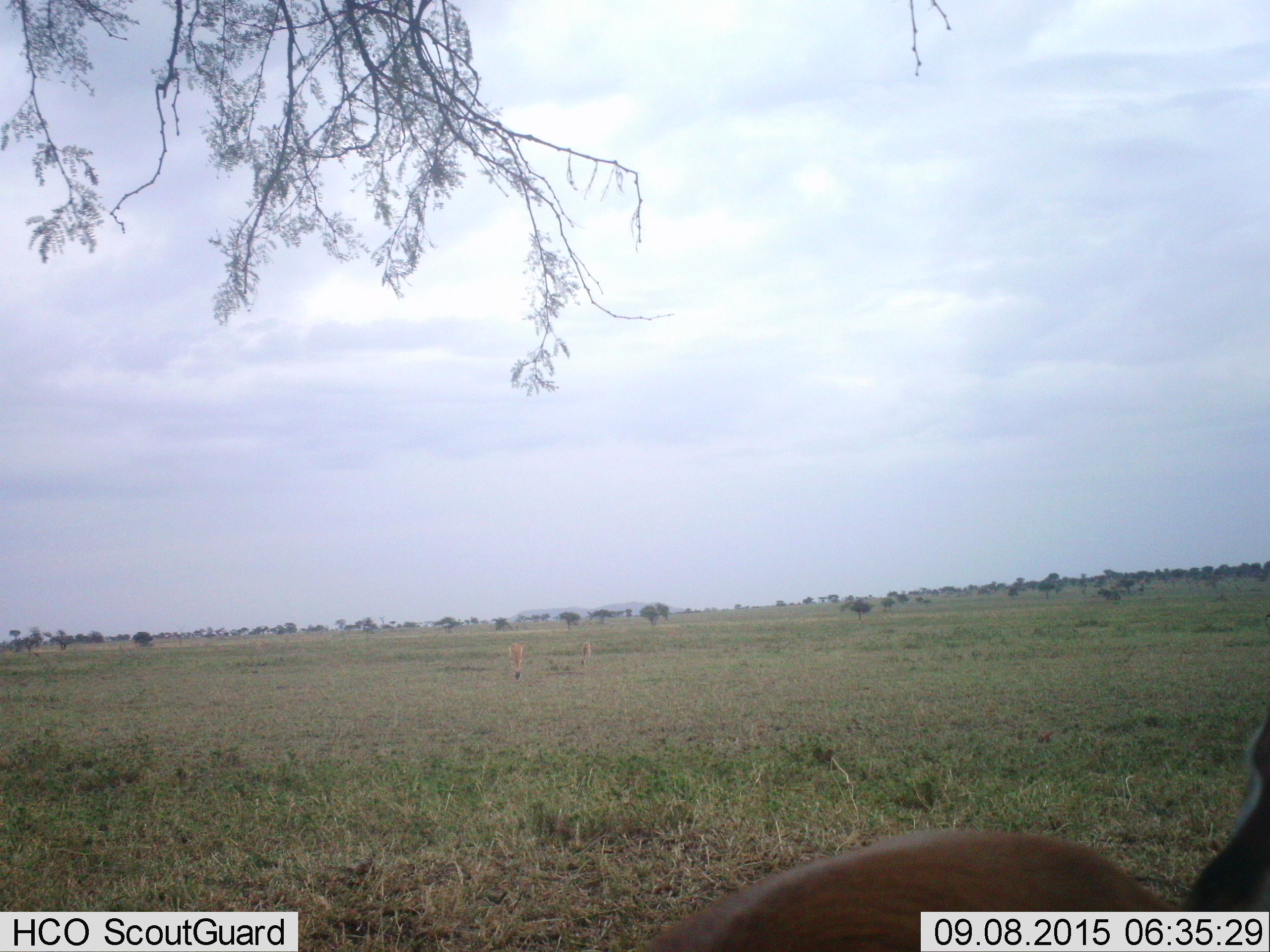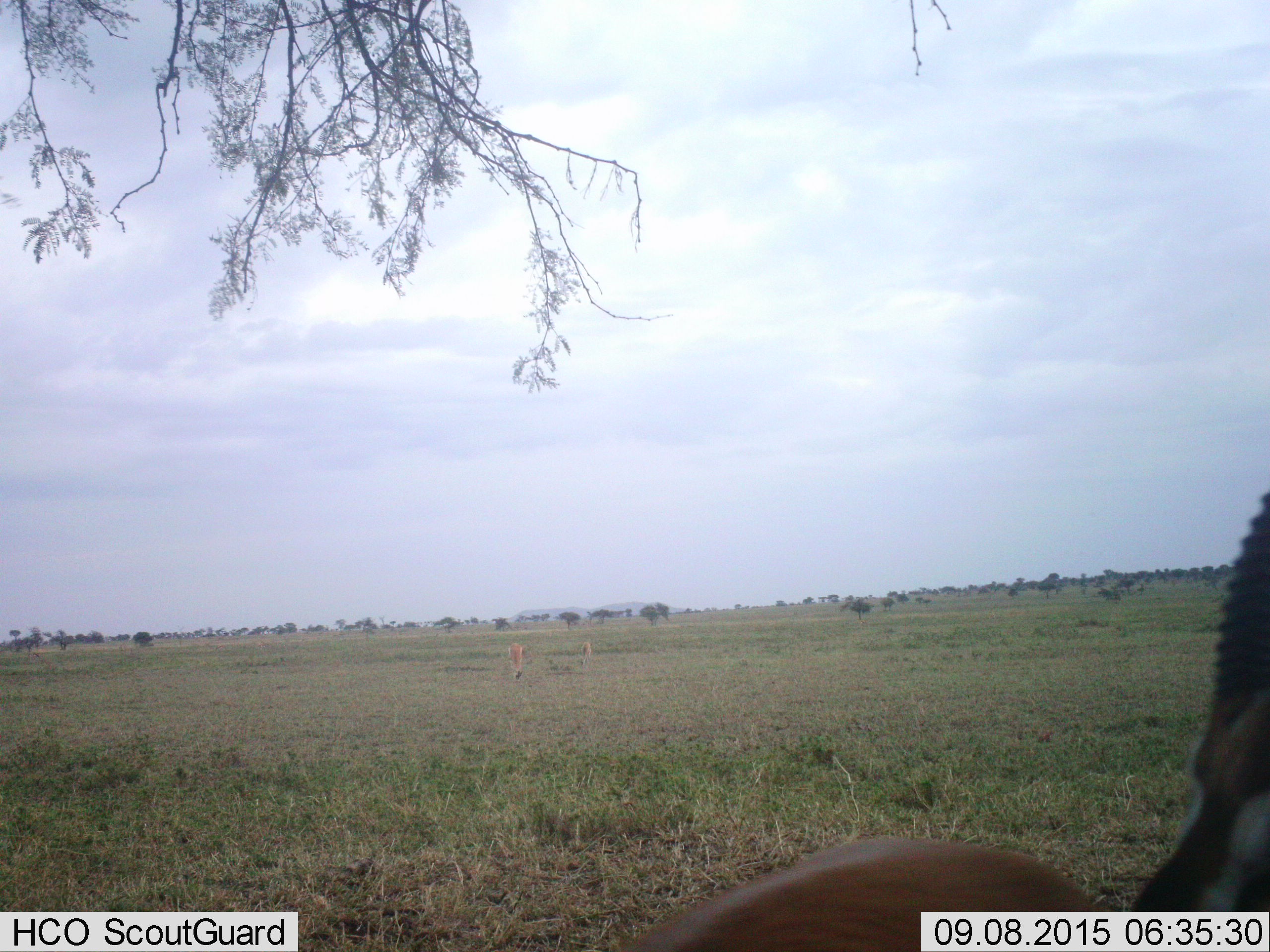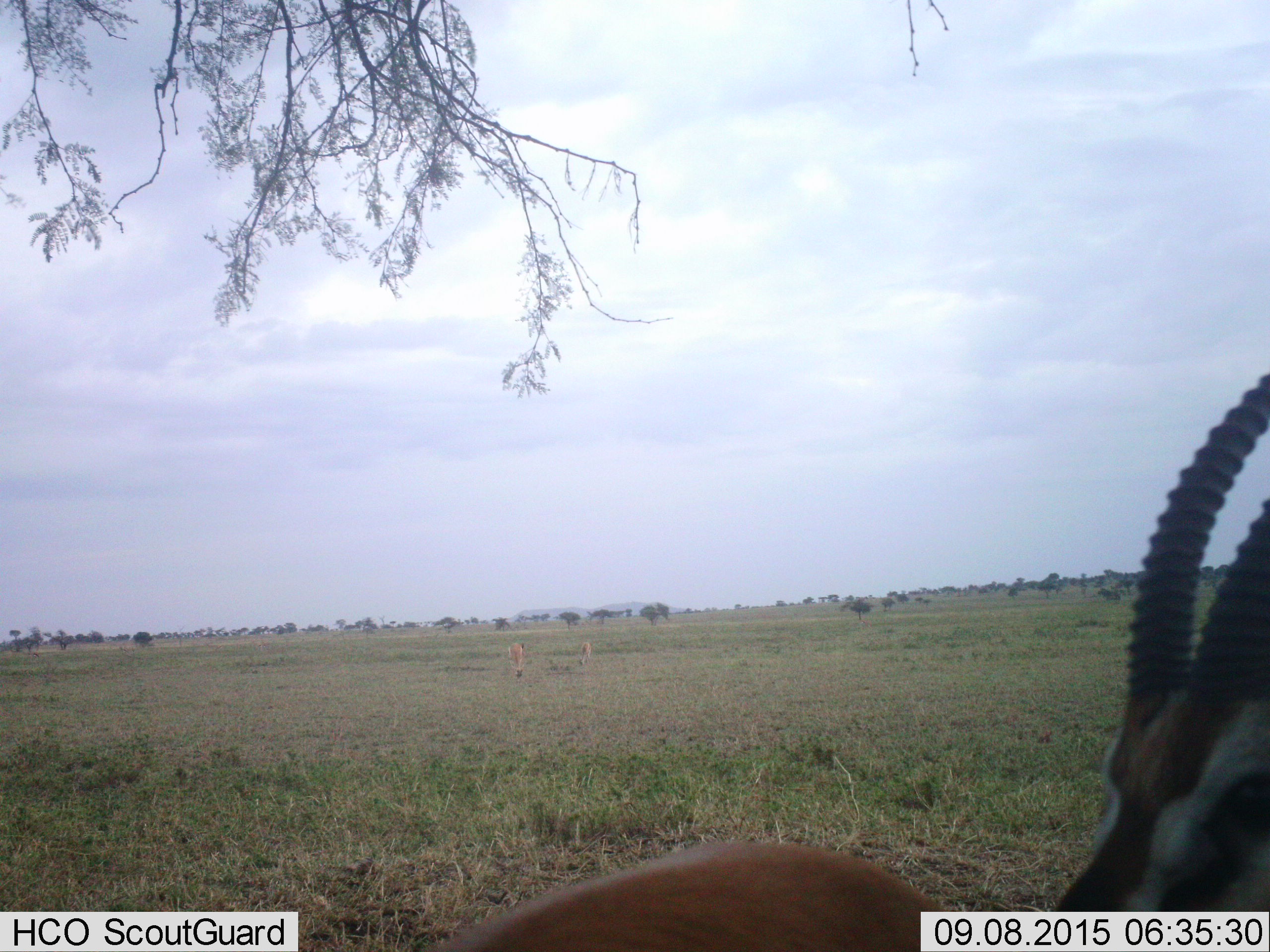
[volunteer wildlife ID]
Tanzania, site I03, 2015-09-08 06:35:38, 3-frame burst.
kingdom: Animalia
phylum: Chordata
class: Mammalia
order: Artiodactyla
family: Bovidae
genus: Eudorcas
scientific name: Eudorcas thomsonii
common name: thomson's gazelle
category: gazellethomsons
Gazellethomsons (thomson's gazelle) (Eudorcas thomsonii), count 3. Behavior (volunteer vote fractions): standing 89%, resting 0%, moving 33%, interacting 0%. Young present (vote fraction): 0%. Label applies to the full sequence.